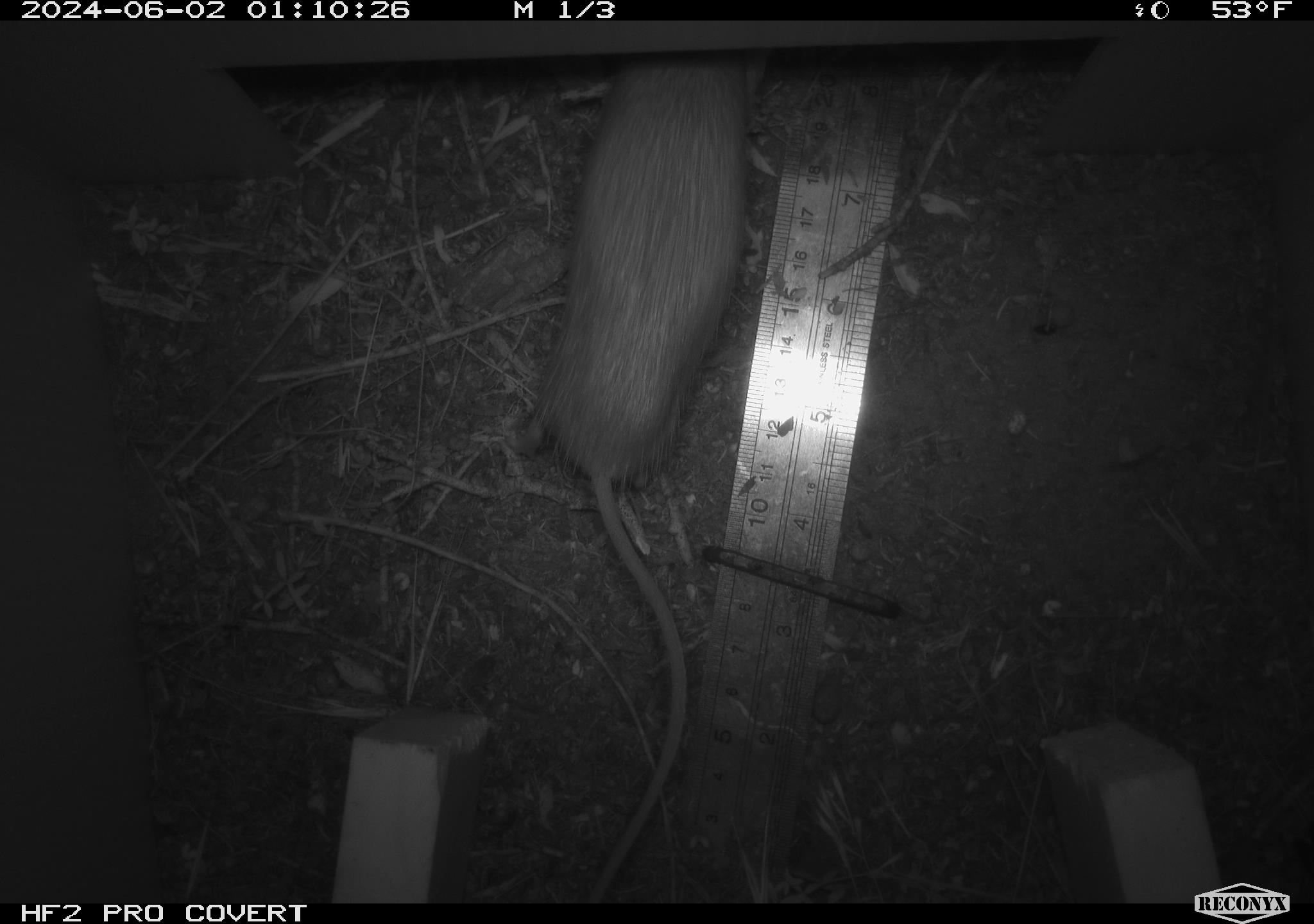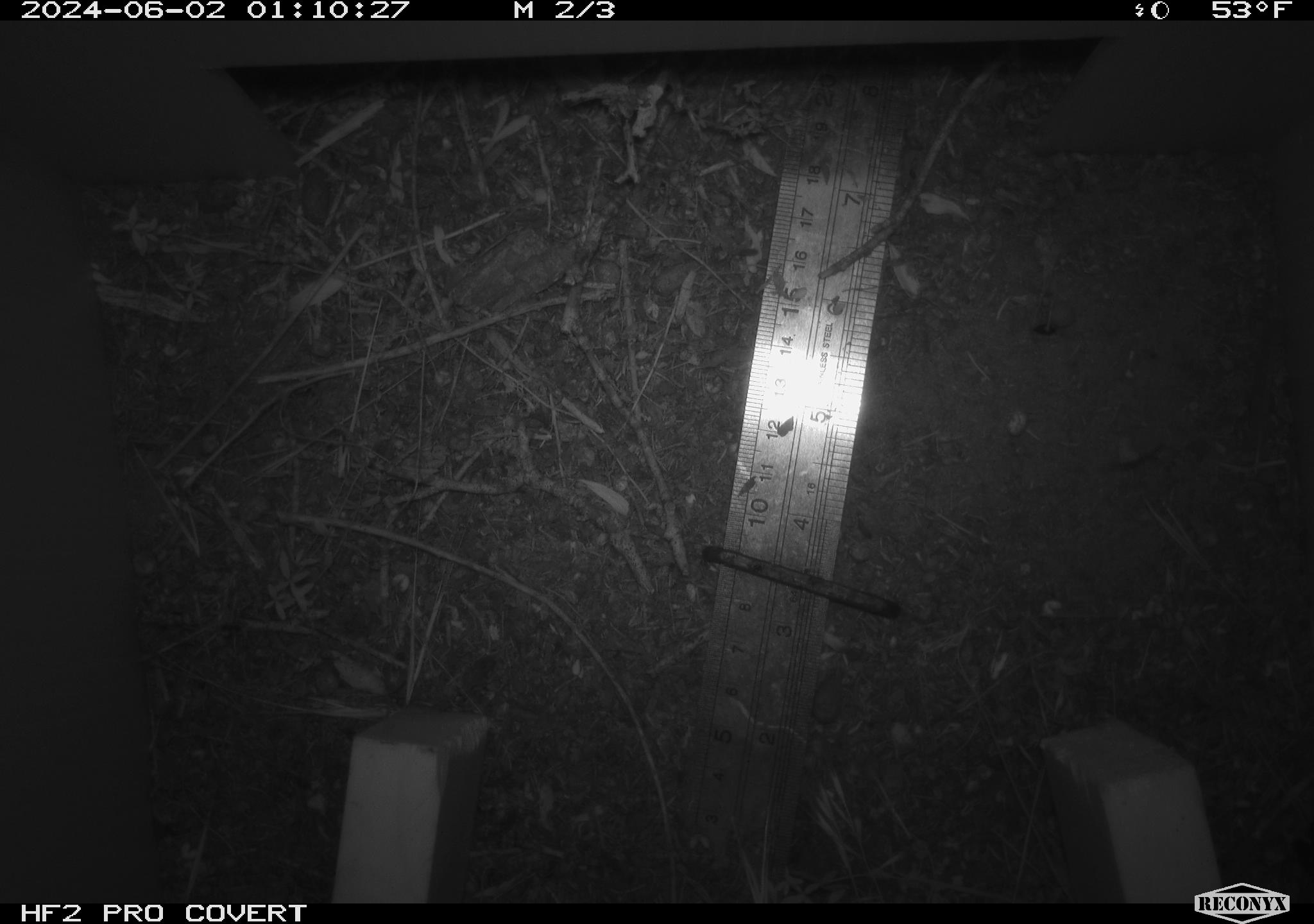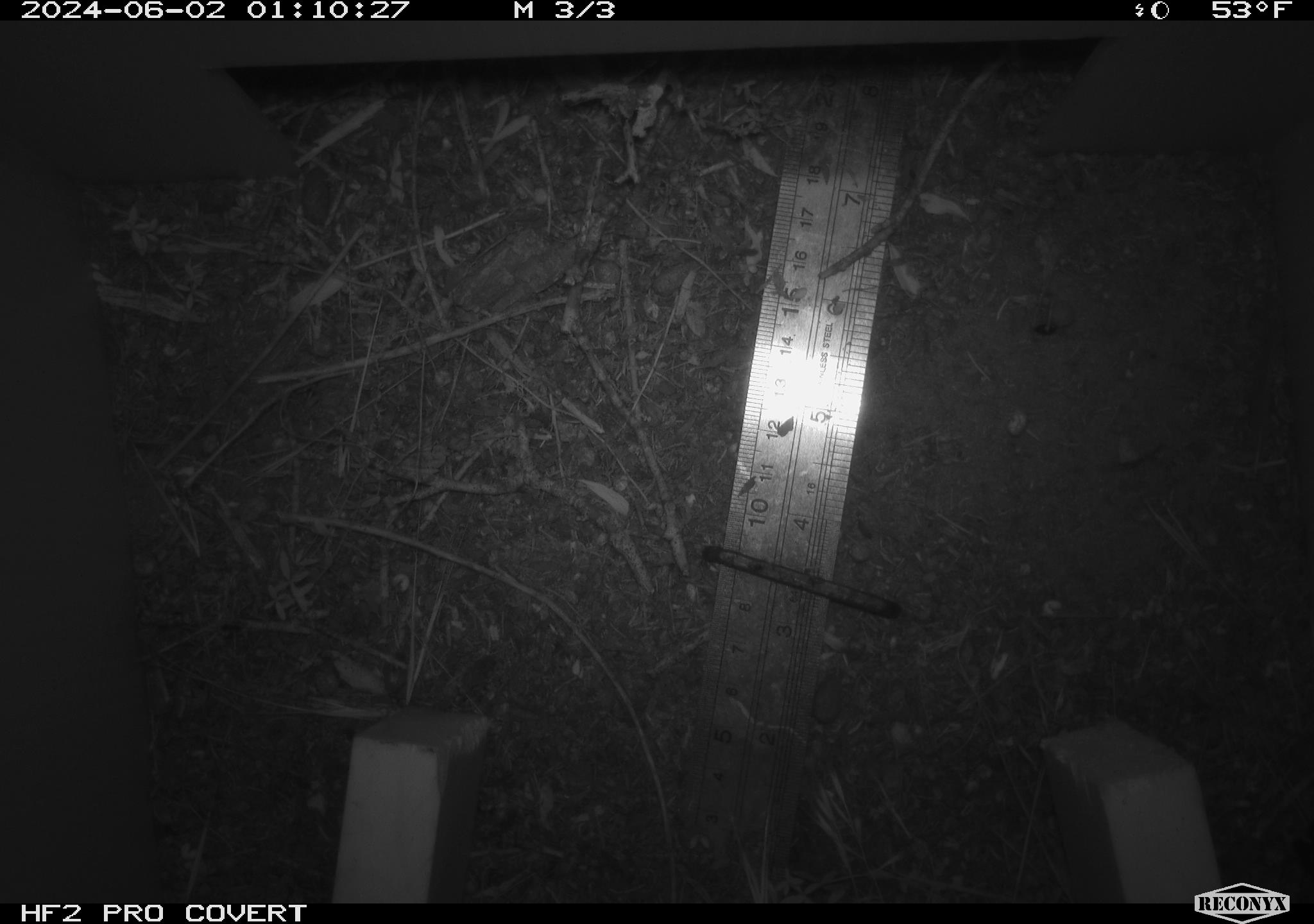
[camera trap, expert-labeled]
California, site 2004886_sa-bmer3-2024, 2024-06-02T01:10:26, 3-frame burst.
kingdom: Animalia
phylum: Chordata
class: Mammalia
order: Rodentia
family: Heteromyidae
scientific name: Heteromyidae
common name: kangaroo rats and pocket mice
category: heteromyidae family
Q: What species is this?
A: Heteromyidae family (kangaroo rats and pocket mice) (Heteromyidae).